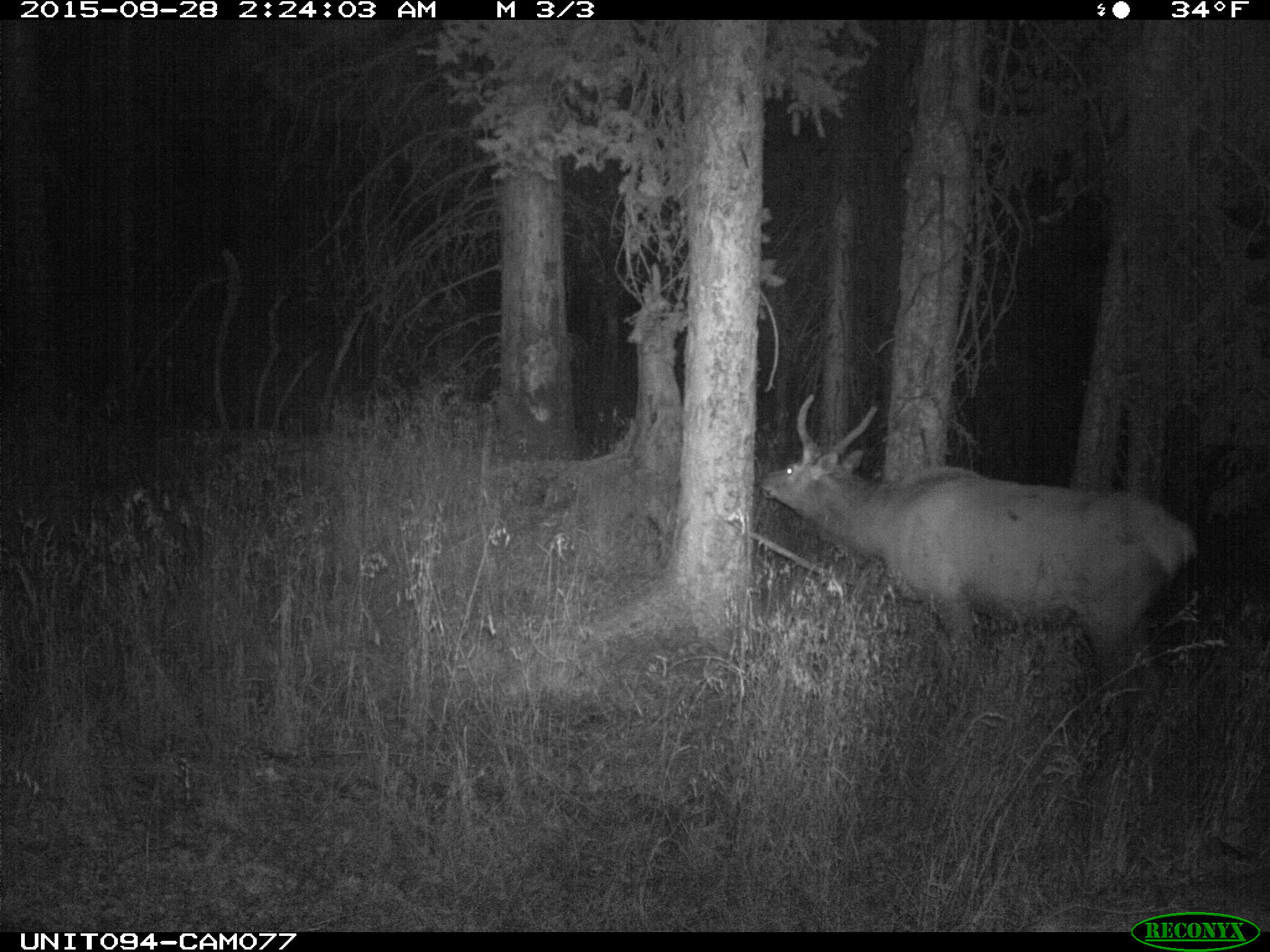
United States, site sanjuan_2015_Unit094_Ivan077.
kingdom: Animalia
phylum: Chordata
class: Mammalia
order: Artiodactyla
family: Cervidae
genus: Cervus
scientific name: Cervus elaphus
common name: red deer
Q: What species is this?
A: Cervus elaphus (red deer).